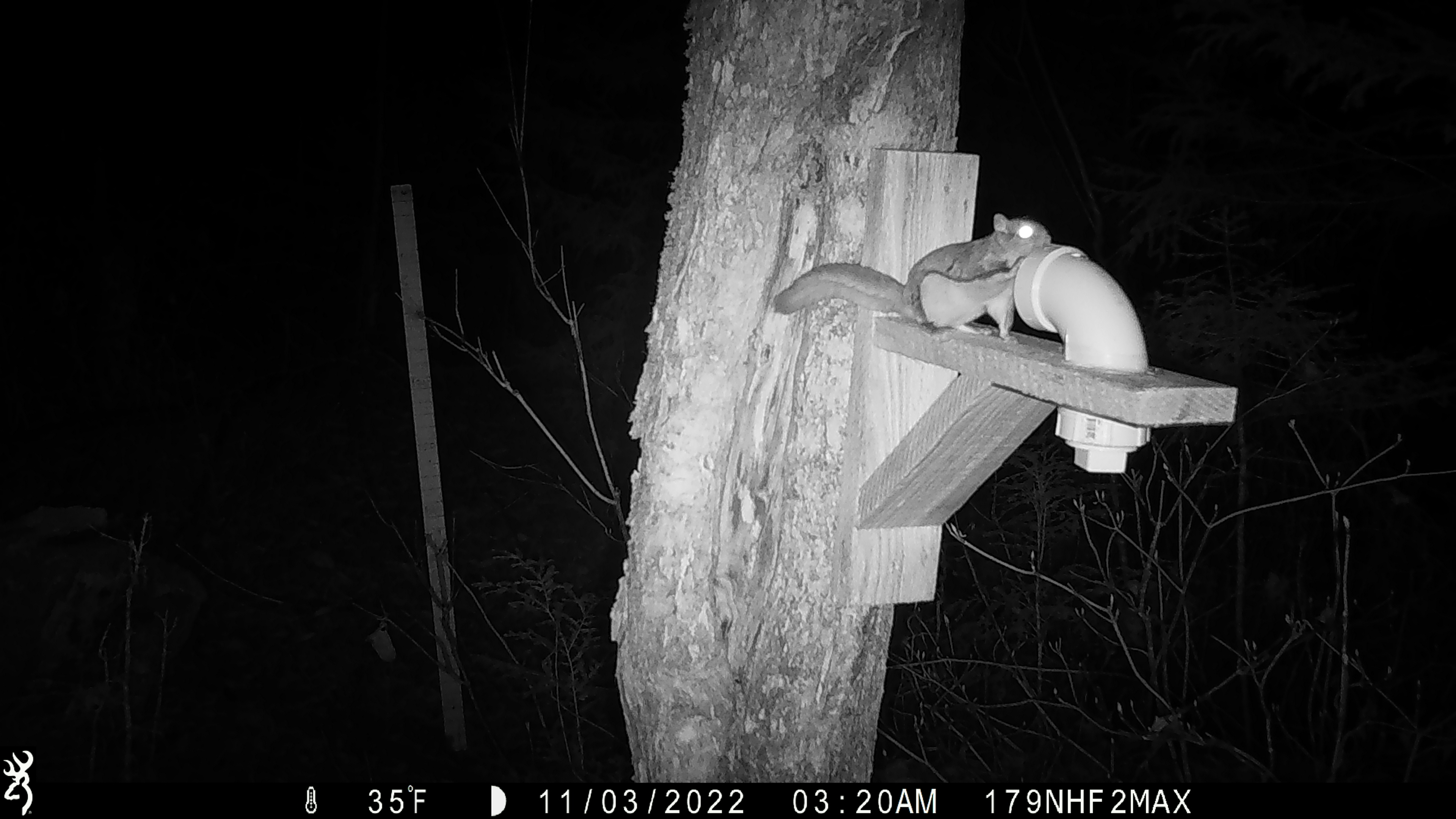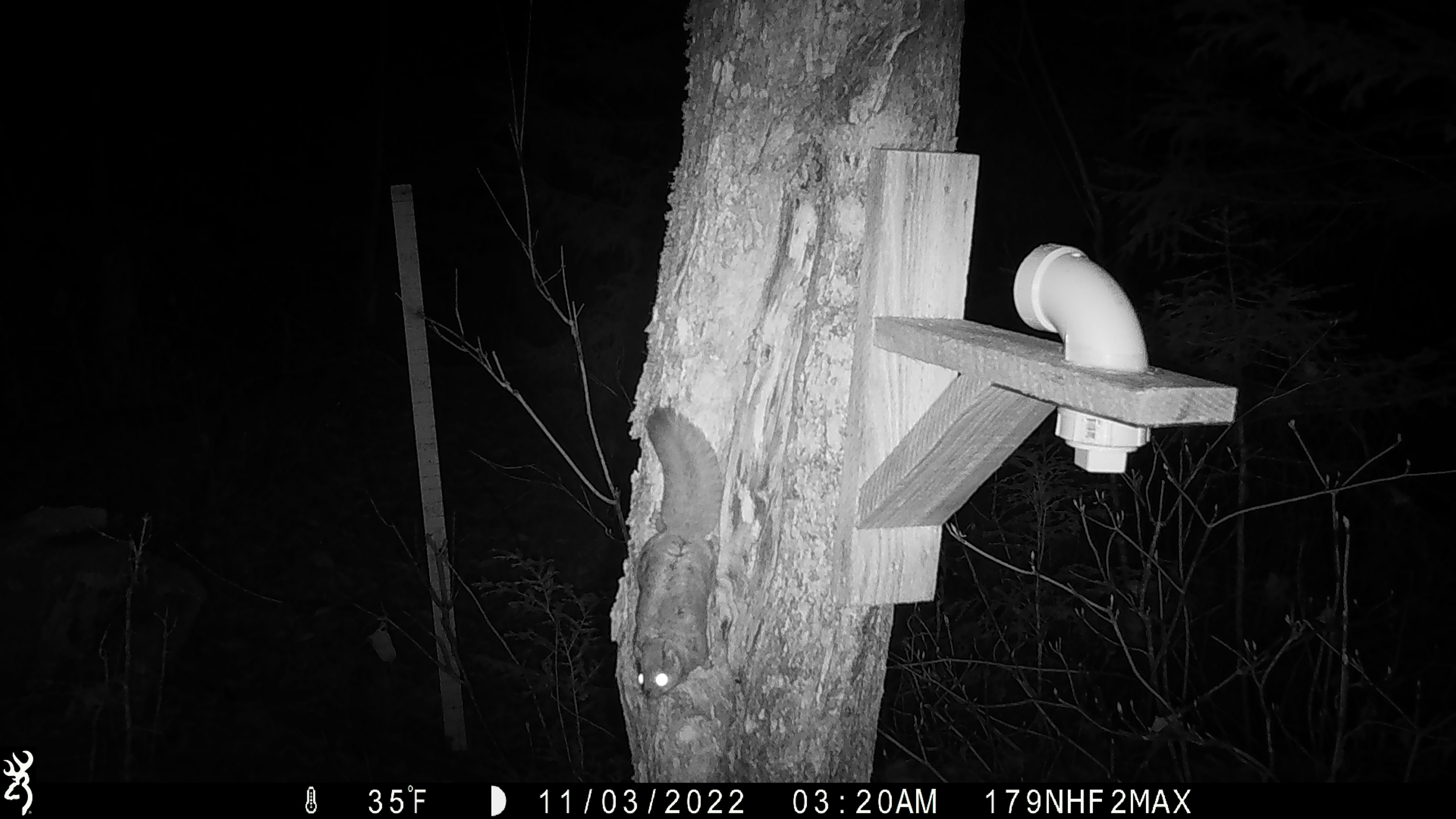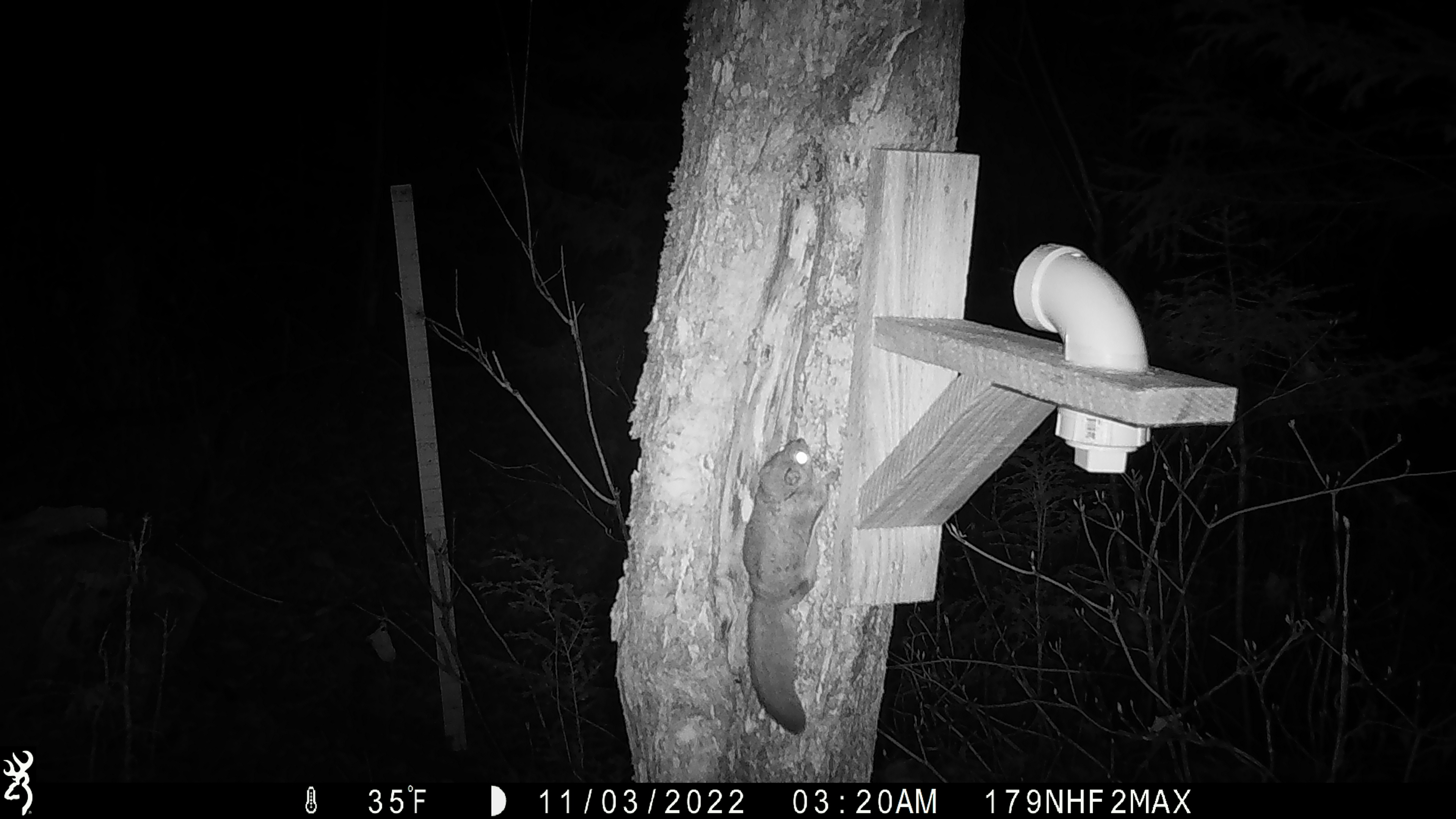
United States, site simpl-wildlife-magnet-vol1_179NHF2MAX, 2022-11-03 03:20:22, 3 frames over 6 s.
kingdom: Animalia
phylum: Chordata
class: Mammalia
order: Rodentia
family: Sciuridae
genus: Glaucomys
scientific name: Glaucomys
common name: flying squirrel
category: flying squirrel sp.